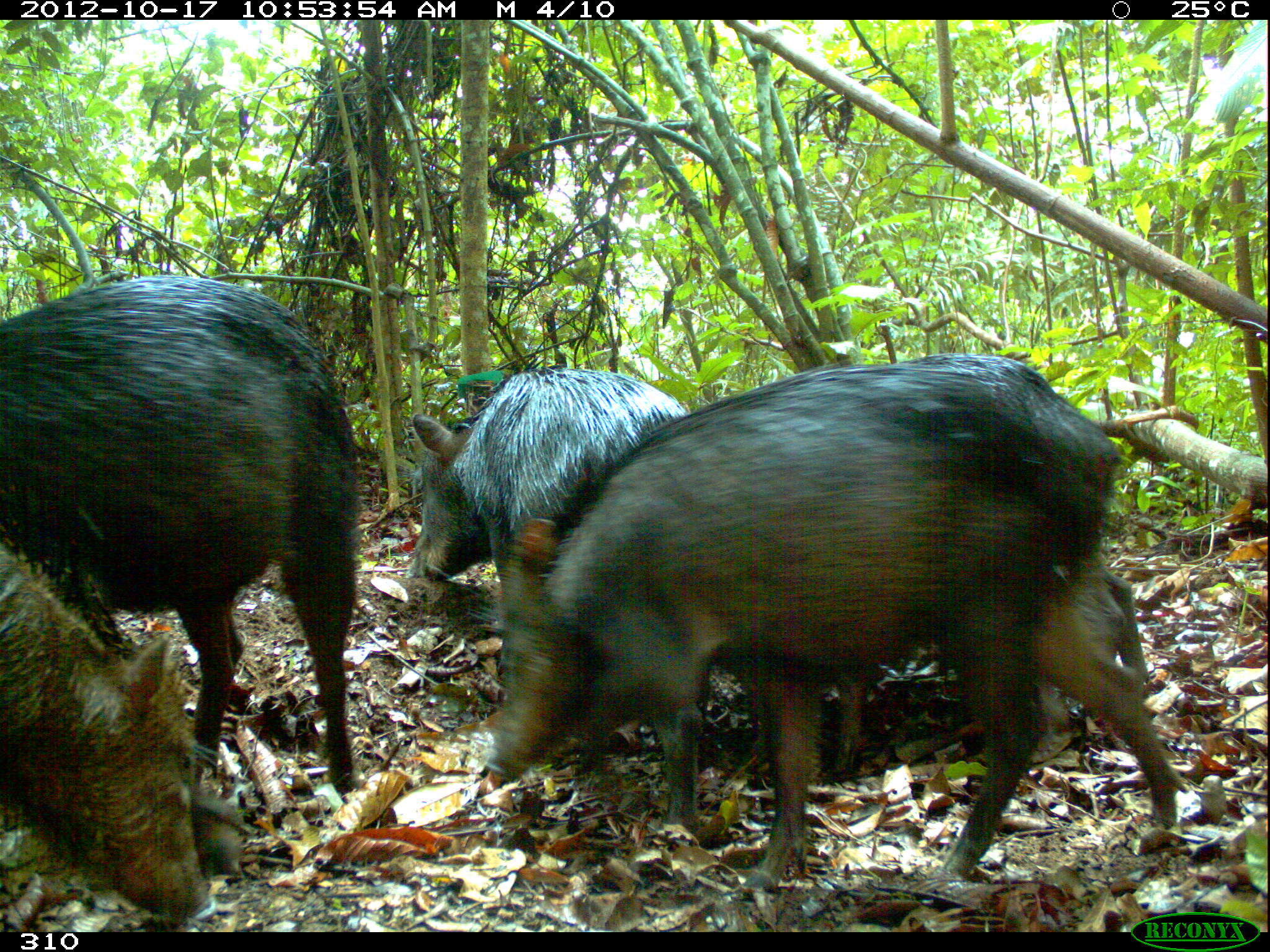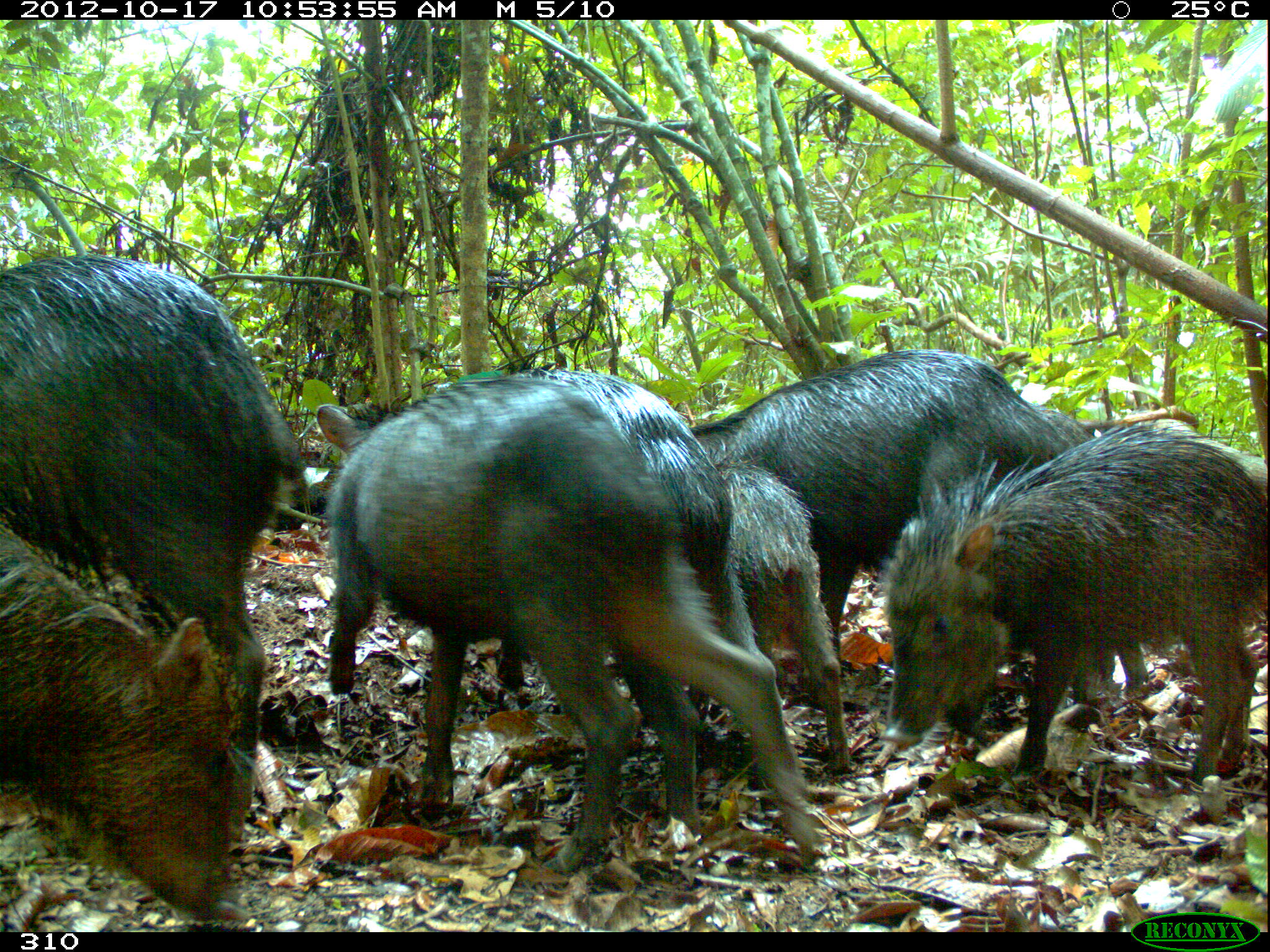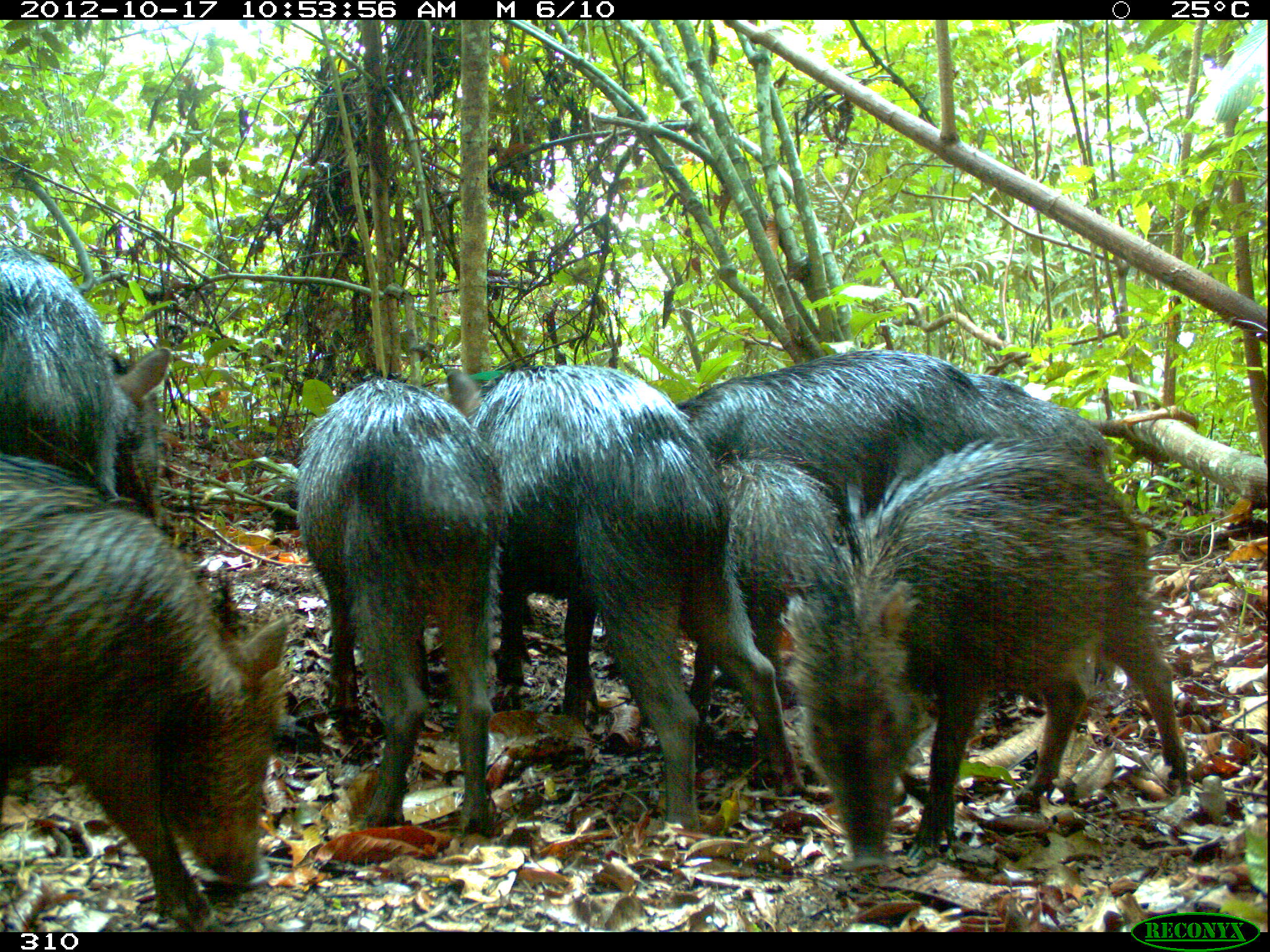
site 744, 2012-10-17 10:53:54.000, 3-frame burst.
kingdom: Animalia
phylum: Chordata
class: Mammalia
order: Artiodactyla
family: Tayassuidae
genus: Tayassu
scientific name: Tayassu pecari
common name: white-lipped peccary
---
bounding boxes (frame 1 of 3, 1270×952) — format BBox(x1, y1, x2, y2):
tayassu pecari: BBox(480, 351, 1184, 885); BBox(0, 273, 359, 792); BBox(734, 559, 1150, 773); BBox(0, 540, 217, 922); BBox(409, 365, 687, 581)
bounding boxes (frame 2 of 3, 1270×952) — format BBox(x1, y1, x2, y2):
tayassu pecari: BBox(315, 374, 820, 869); BBox(0, 253, 309, 792); BBox(688, 348, 1097, 711); BBox(887, 419, 1269, 778); BBox(491, 364, 767, 832); BBox(3, 524, 244, 922); BBox(711, 452, 849, 777); BBox(1023, 404, 1150, 696); BBox(1079, 405, 1200, 439)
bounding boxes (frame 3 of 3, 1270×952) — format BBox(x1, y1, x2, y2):
tayassu pecari: BBox(775, 441, 1187, 870); BBox(440, 362, 792, 830); BBox(676, 348, 1110, 722); BBox(0, 452, 287, 930); BBox(295, 374, 500, 832); BBox(0, 238, 173, 507); BBox(689, 449, 855, 717)